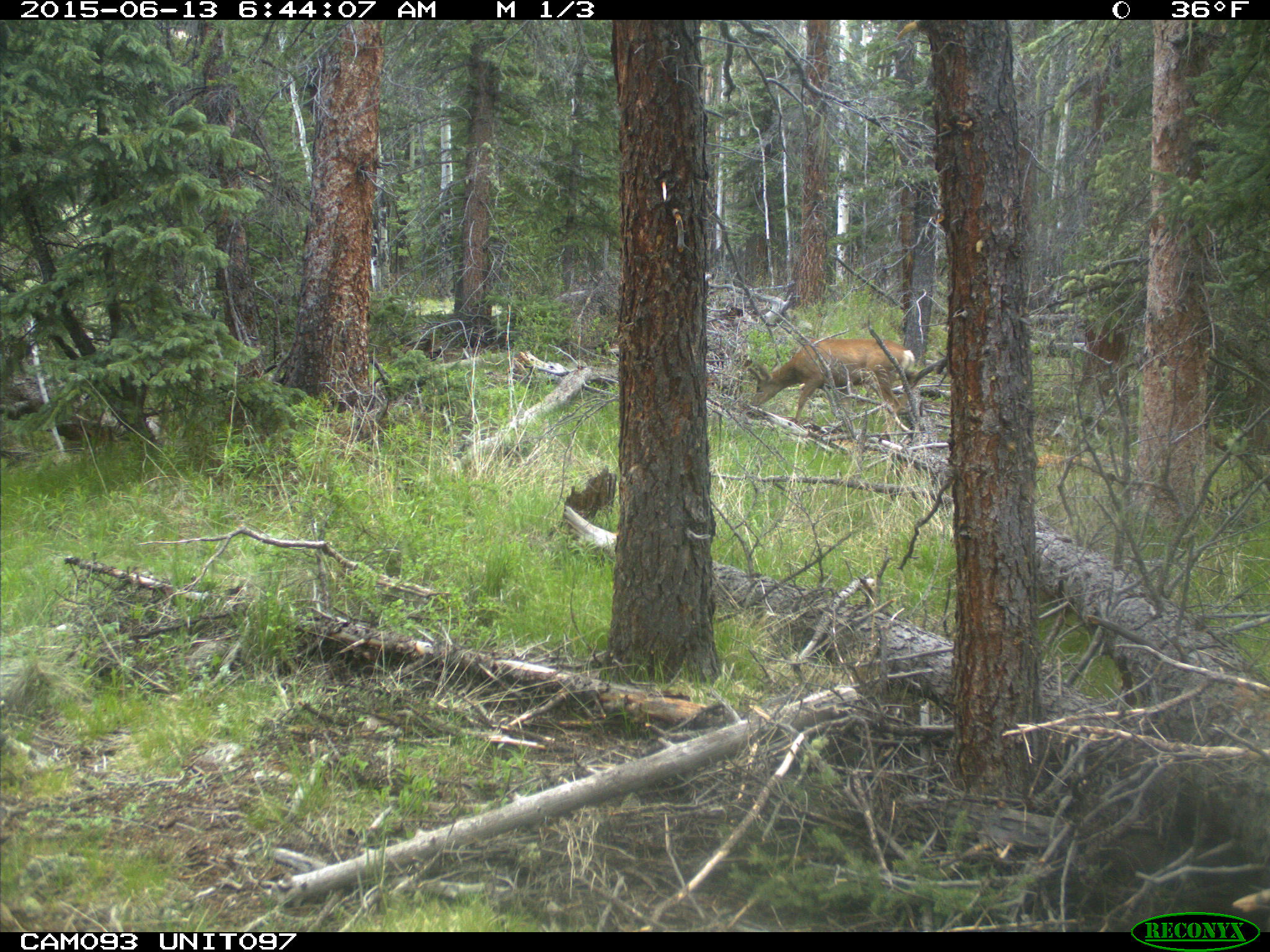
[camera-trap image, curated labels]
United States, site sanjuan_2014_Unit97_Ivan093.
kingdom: Animalia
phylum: Chordata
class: Mammalia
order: Artiodactyla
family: Cervidae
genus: Odocoileus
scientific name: Odocoileus hemionus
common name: mule deer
Odocoileus hemionus (mule deer).